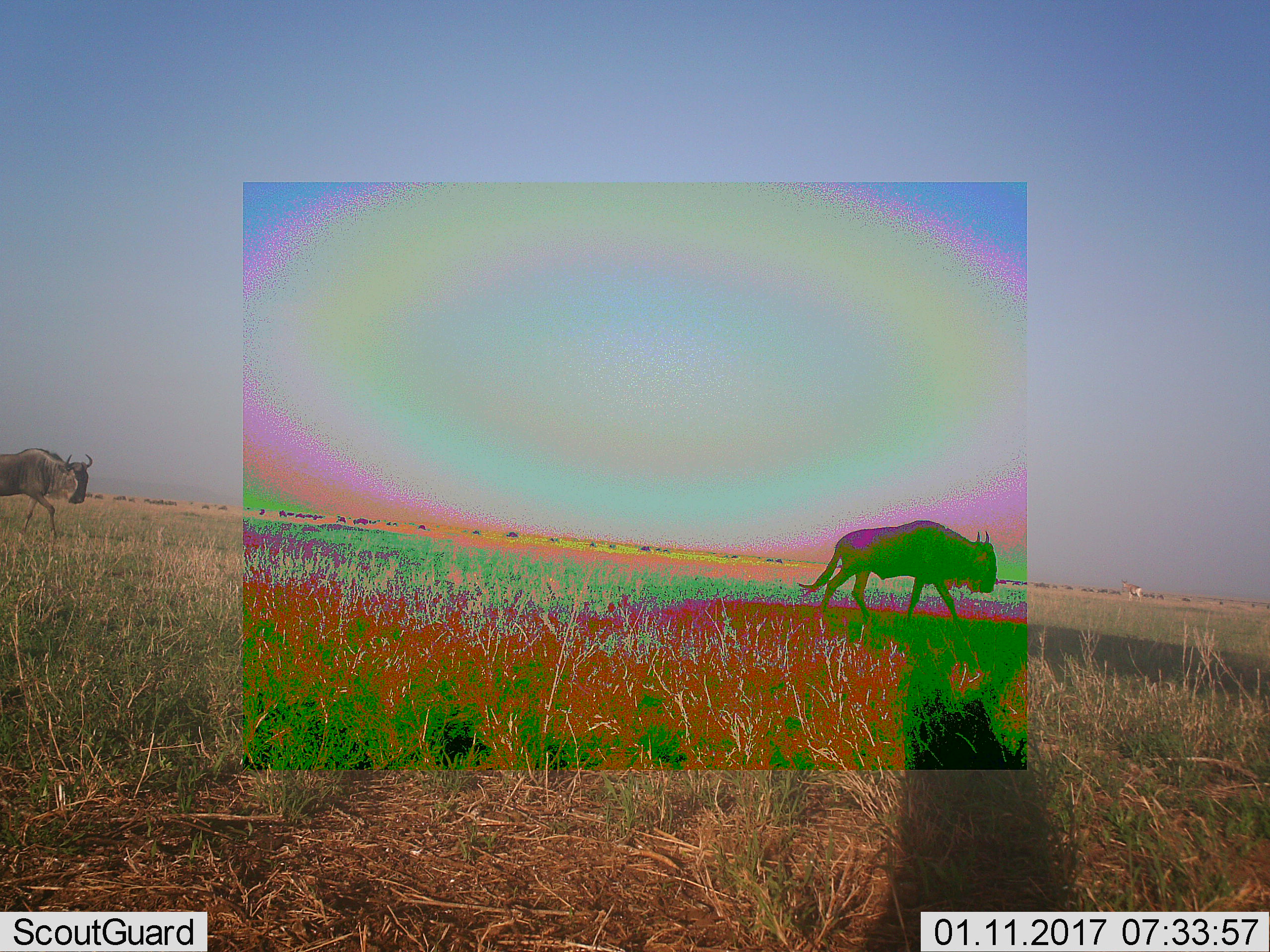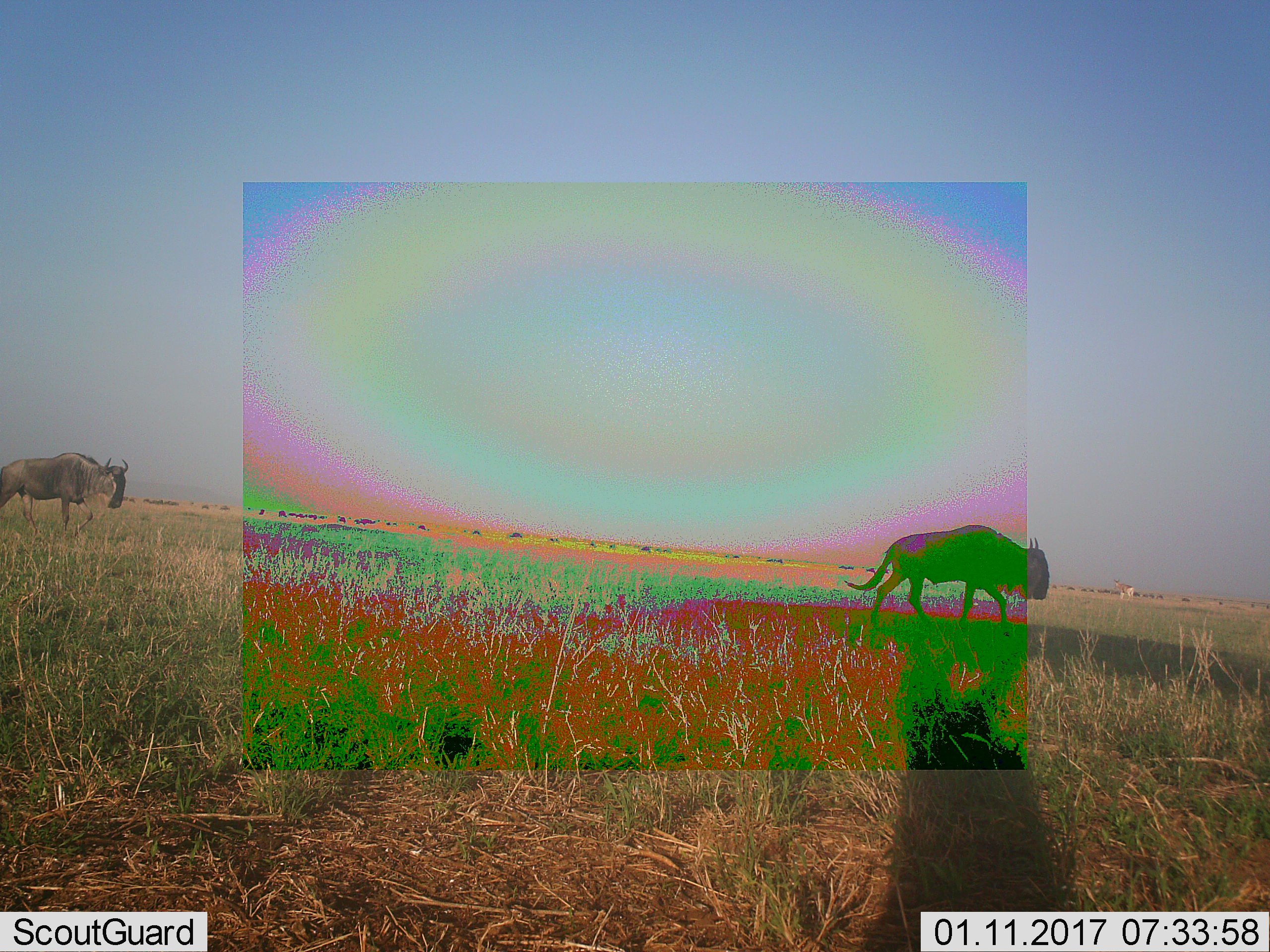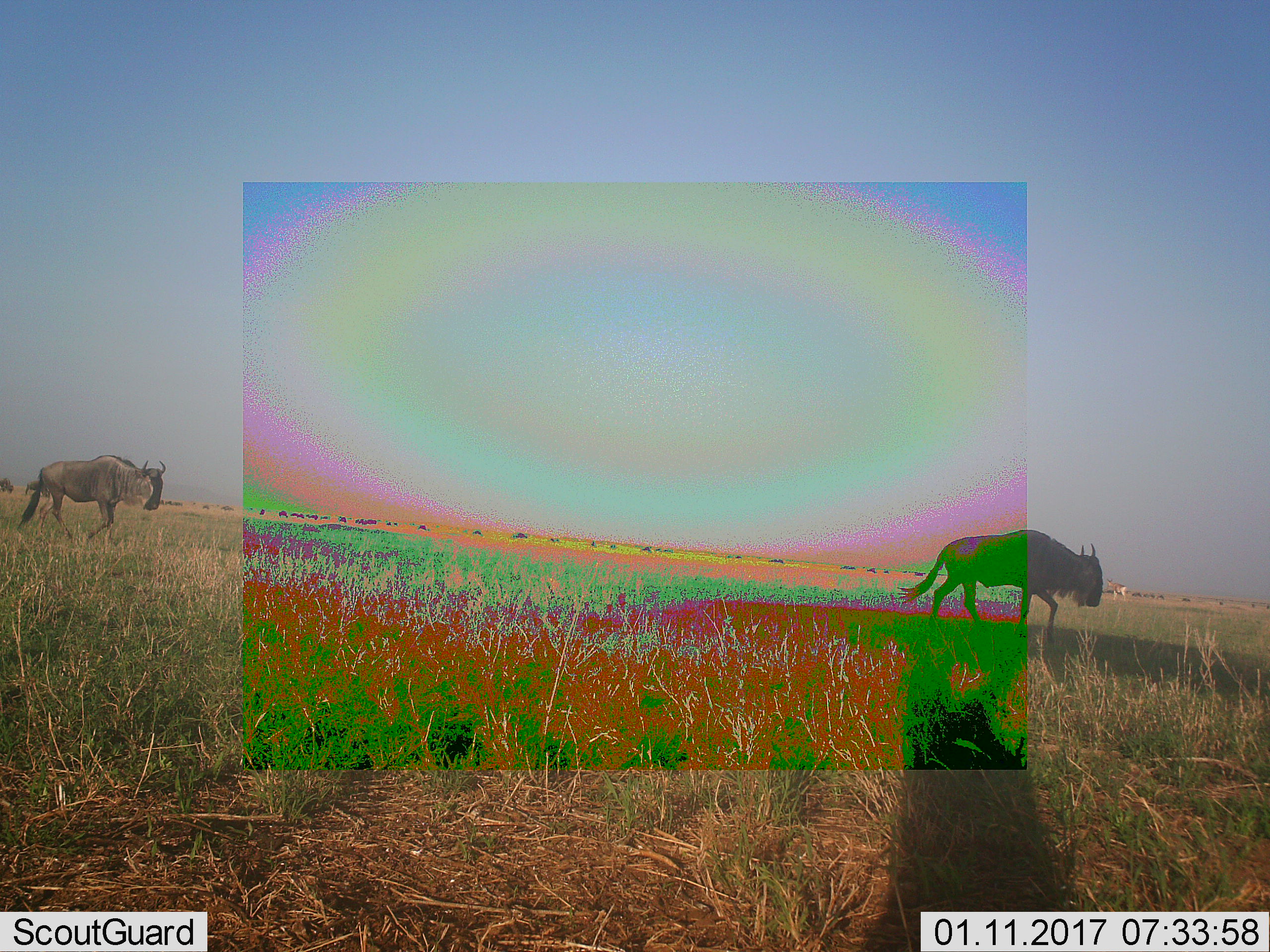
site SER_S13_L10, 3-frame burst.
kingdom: Animalia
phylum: Chordata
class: Mammalia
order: Artiodactyla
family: Bovidae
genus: Connochaetes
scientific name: Connochaetes taurinus taurinus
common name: blue wildebeest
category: wildebeestblue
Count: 11-50.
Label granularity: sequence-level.